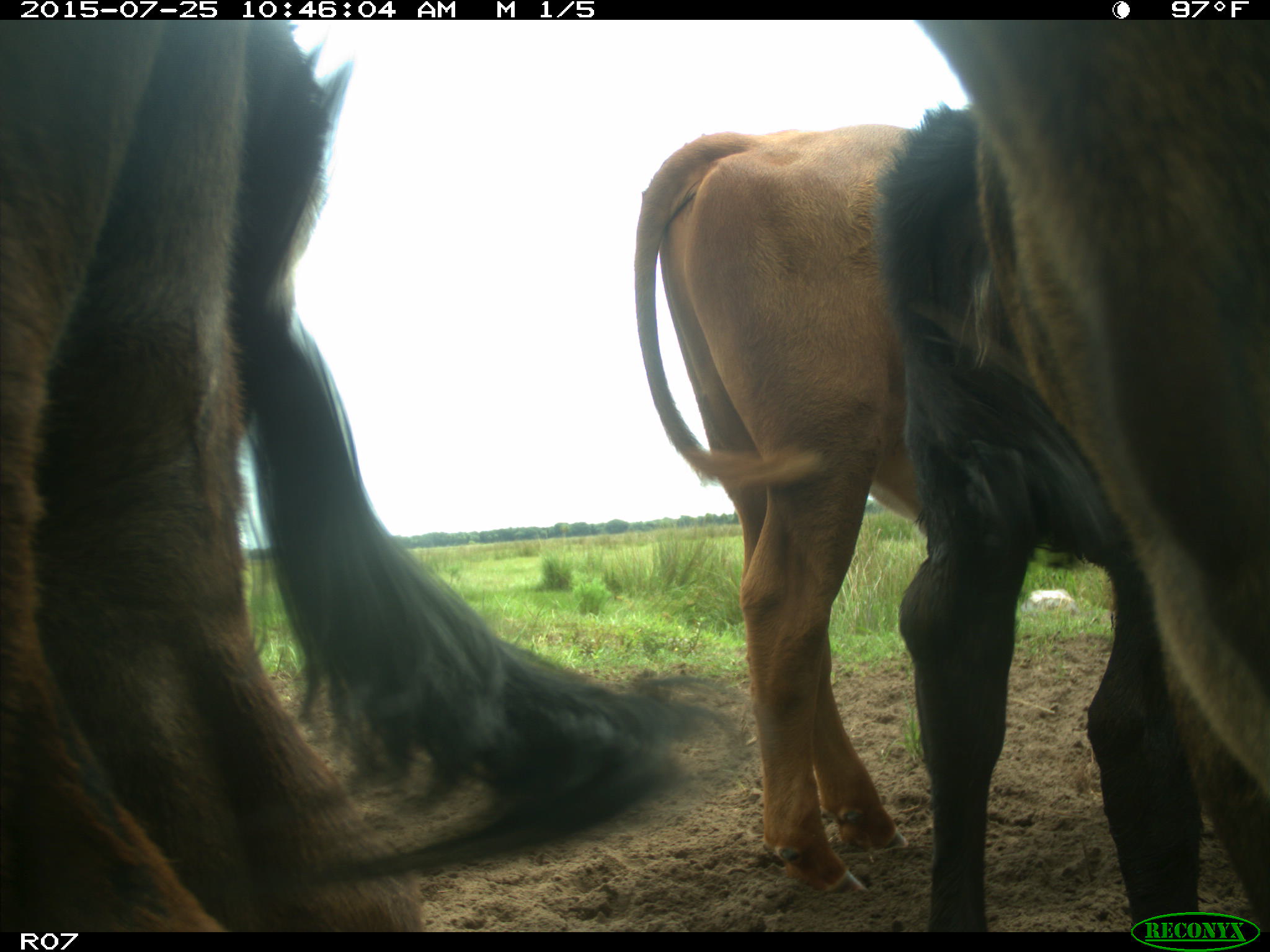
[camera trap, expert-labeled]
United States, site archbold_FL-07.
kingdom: Animalia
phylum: Chordata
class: Mammalia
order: Artiodactyla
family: Bovidae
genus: Bos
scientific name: Bos taurus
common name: domestic cow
Bos taurus (domestic cow).